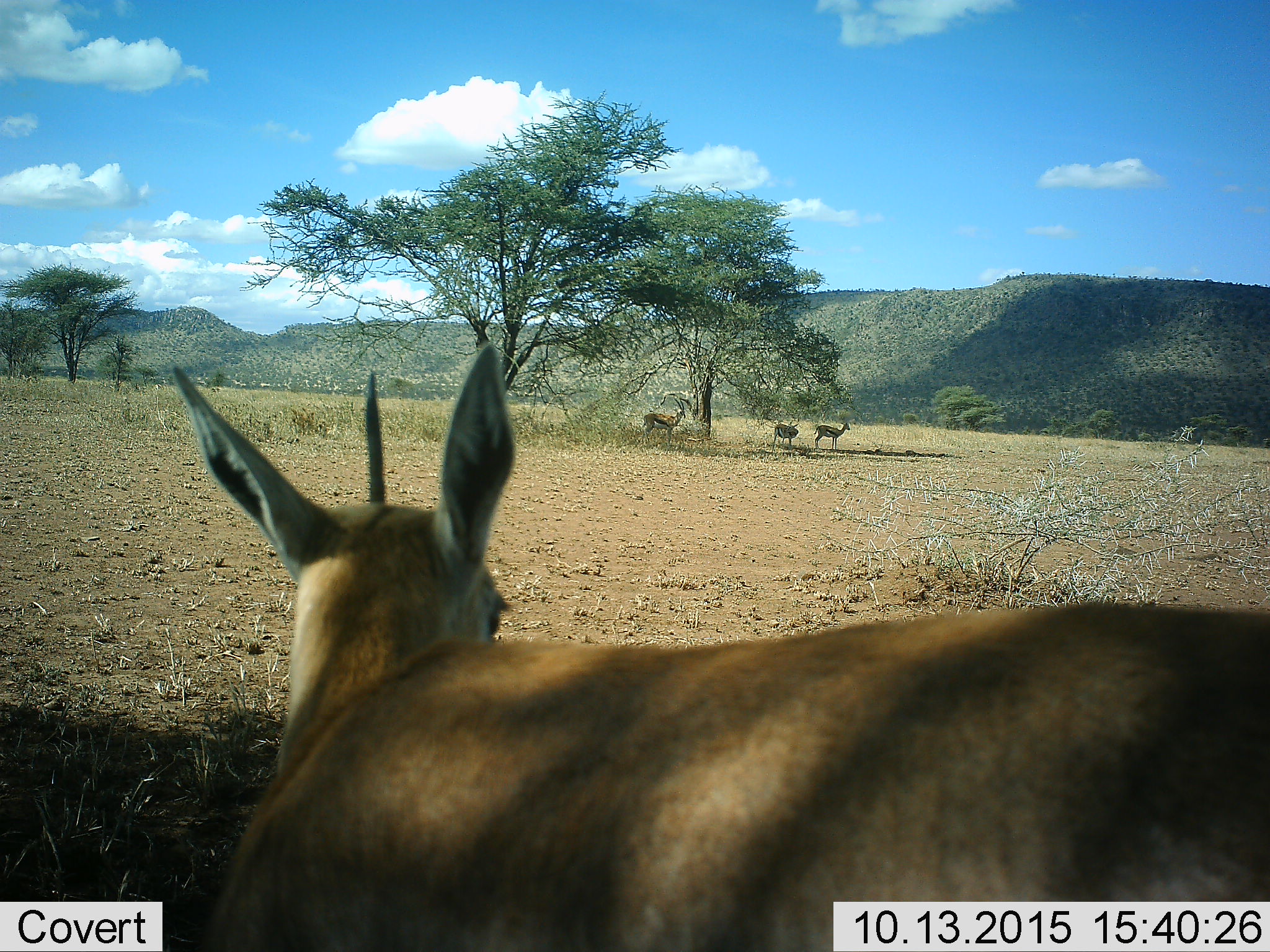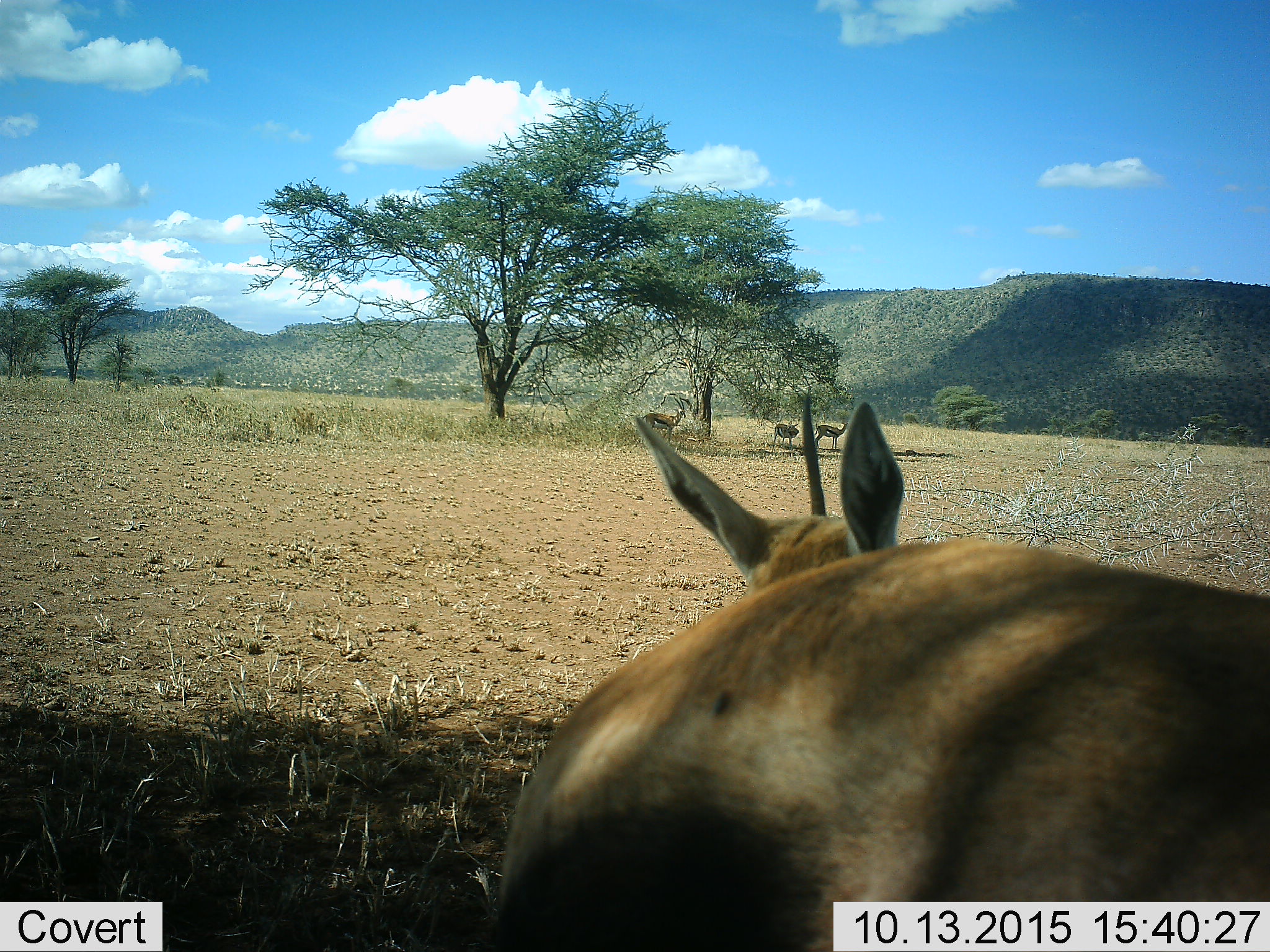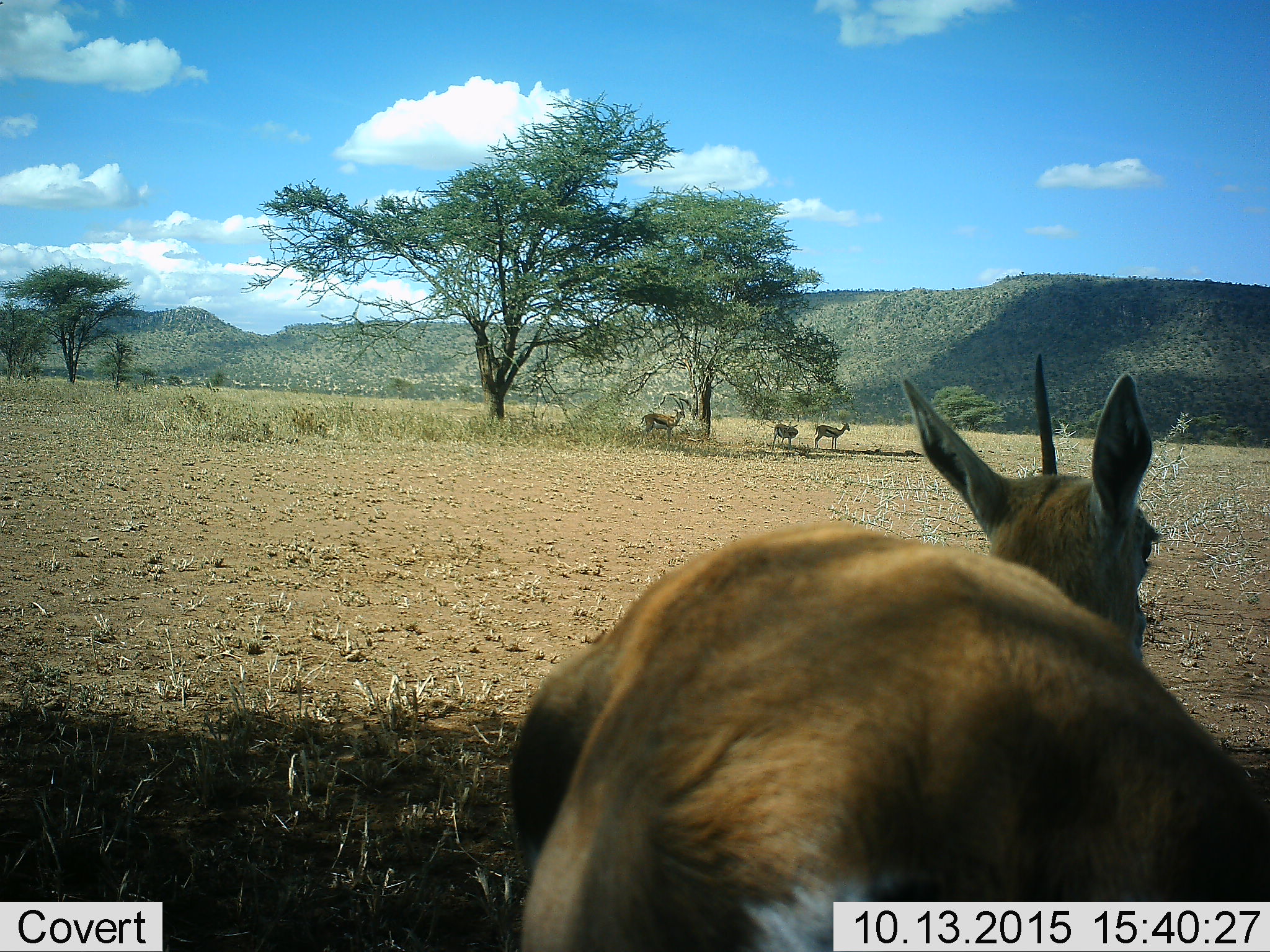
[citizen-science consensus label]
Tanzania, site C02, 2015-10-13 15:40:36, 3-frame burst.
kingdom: Animalia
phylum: Chordata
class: Mammalia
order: Artiodactyla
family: Bovidae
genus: Eudorcas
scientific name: Eudorcas thomsonii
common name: thomson's gazelle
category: gazellethomsons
Gazellethomsons (thomson's gazelle) (Eudorcas thomsonii), count 4. Behavior (volunteer vote fractions): standing 76%, resting 6%, moving 41%, interacting 0%. Young present (vote fraction): 0%. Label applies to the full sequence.